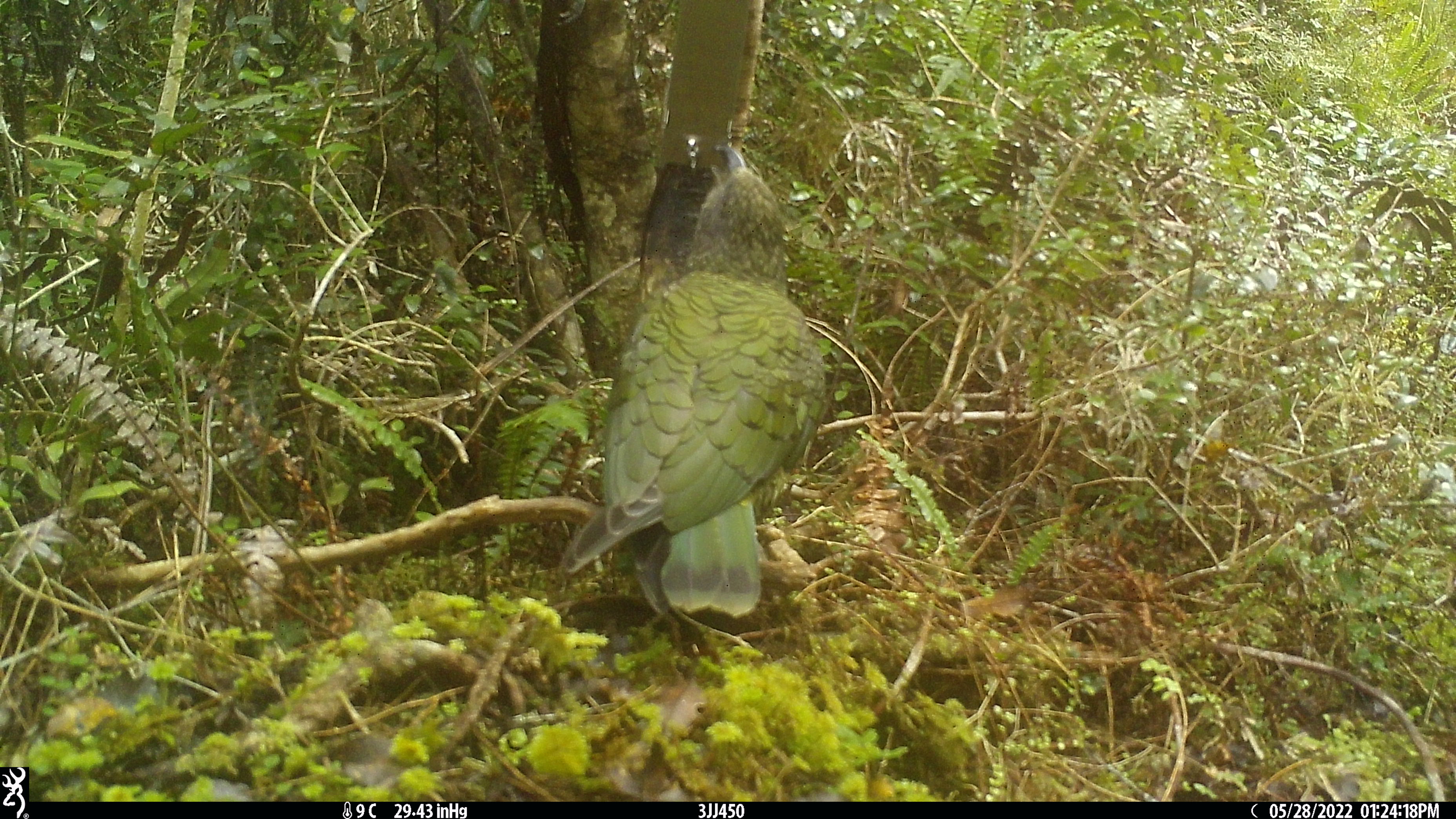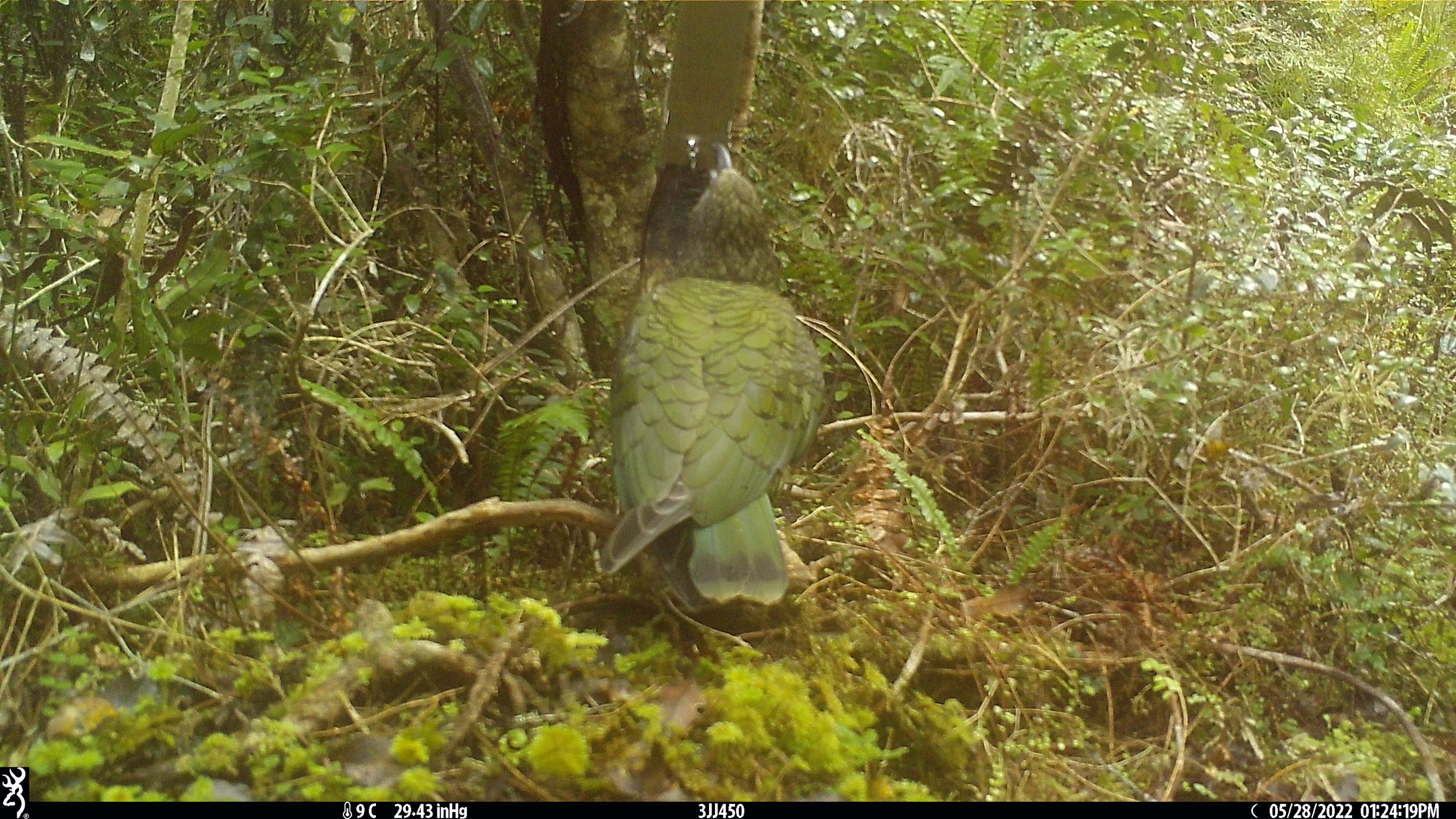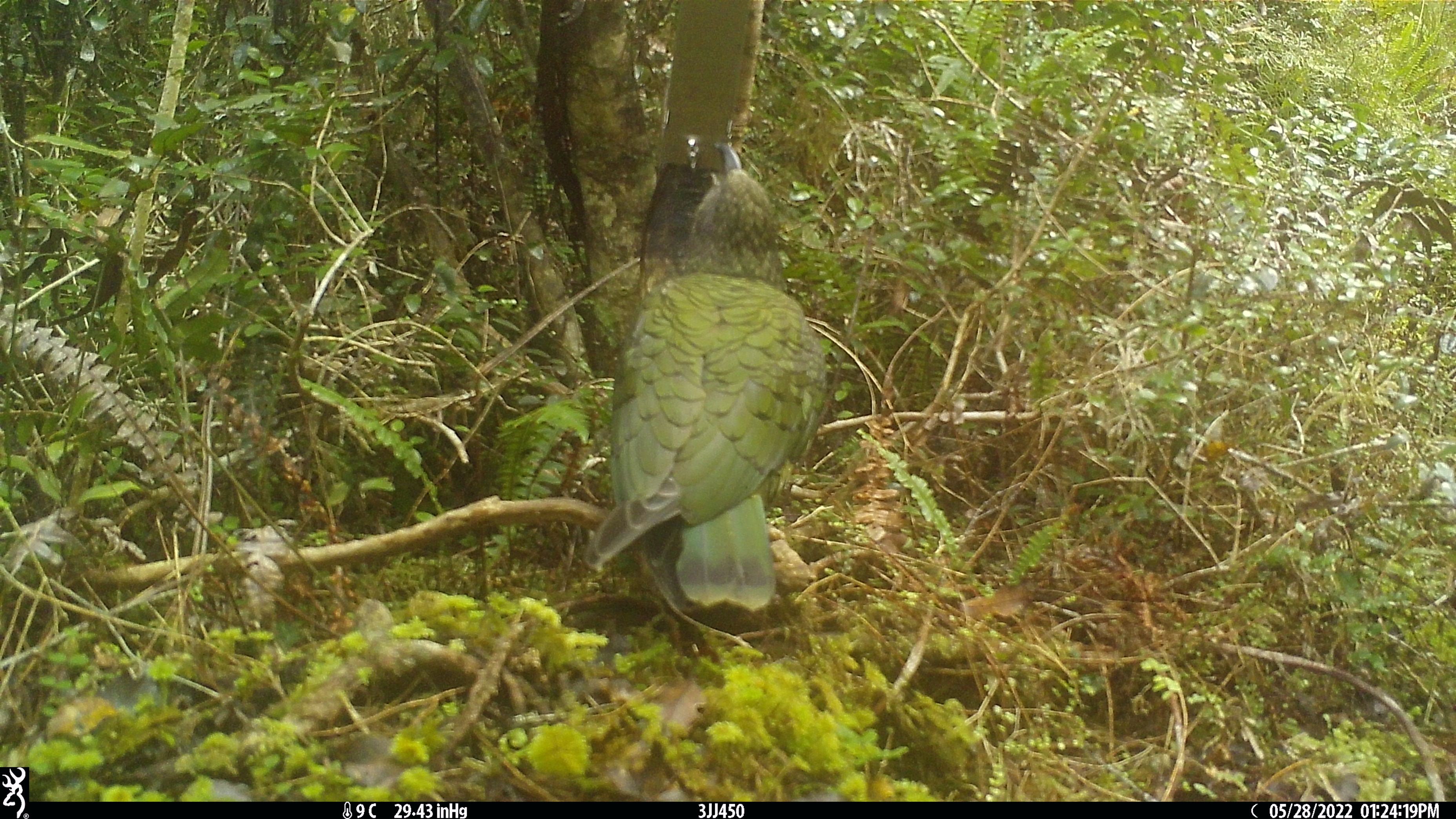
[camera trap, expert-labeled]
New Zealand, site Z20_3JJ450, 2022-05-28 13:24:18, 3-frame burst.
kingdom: Animalia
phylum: Chordata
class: Aves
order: Psittaciformes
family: Strigopidae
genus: Nestor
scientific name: Nestor notabilis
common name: kea